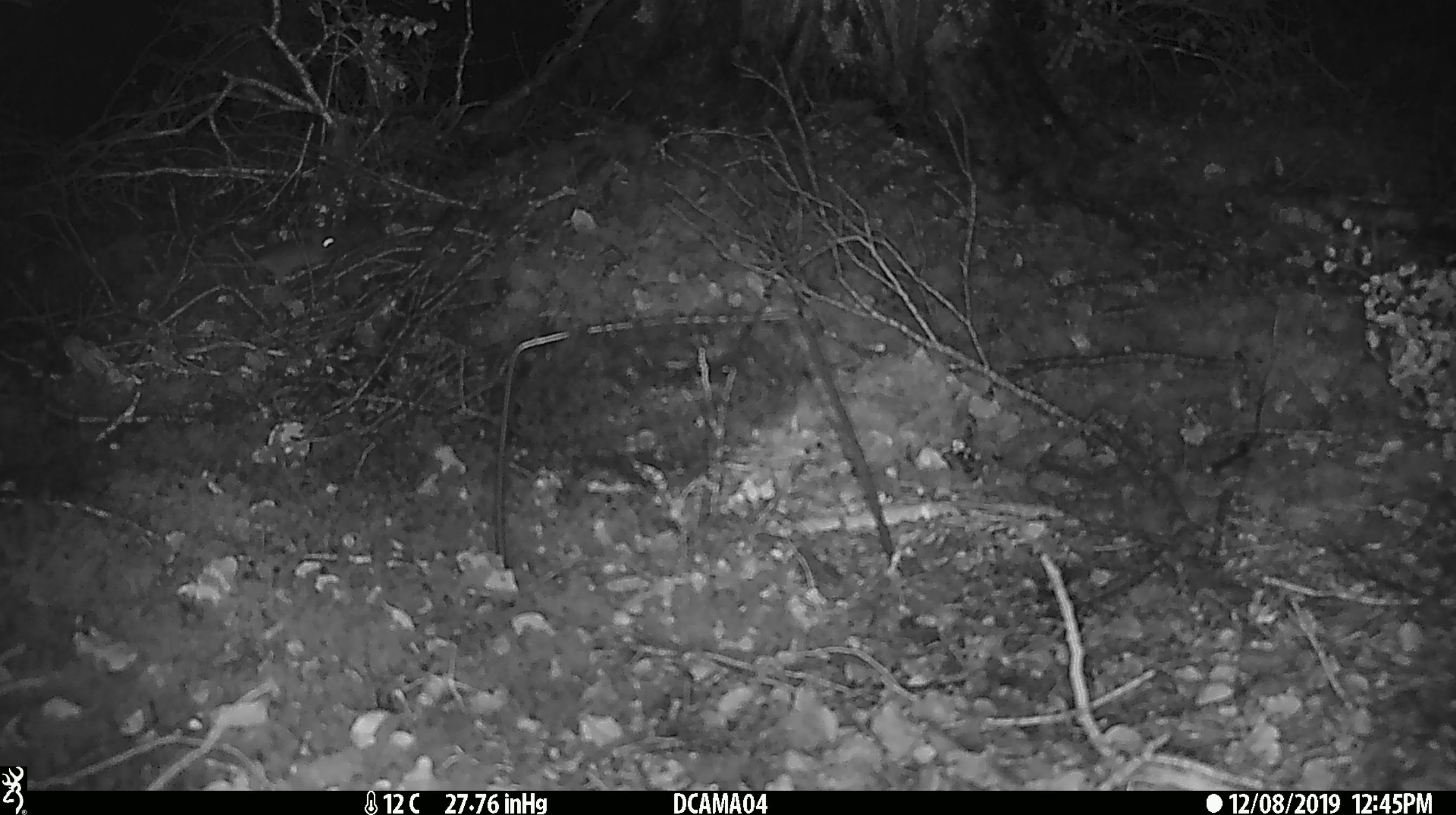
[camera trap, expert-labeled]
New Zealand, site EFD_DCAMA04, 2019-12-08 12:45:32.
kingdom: Animalia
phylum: Chordata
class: Mammalia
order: Rodentia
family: Muridae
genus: Mus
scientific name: Mus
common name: mouse